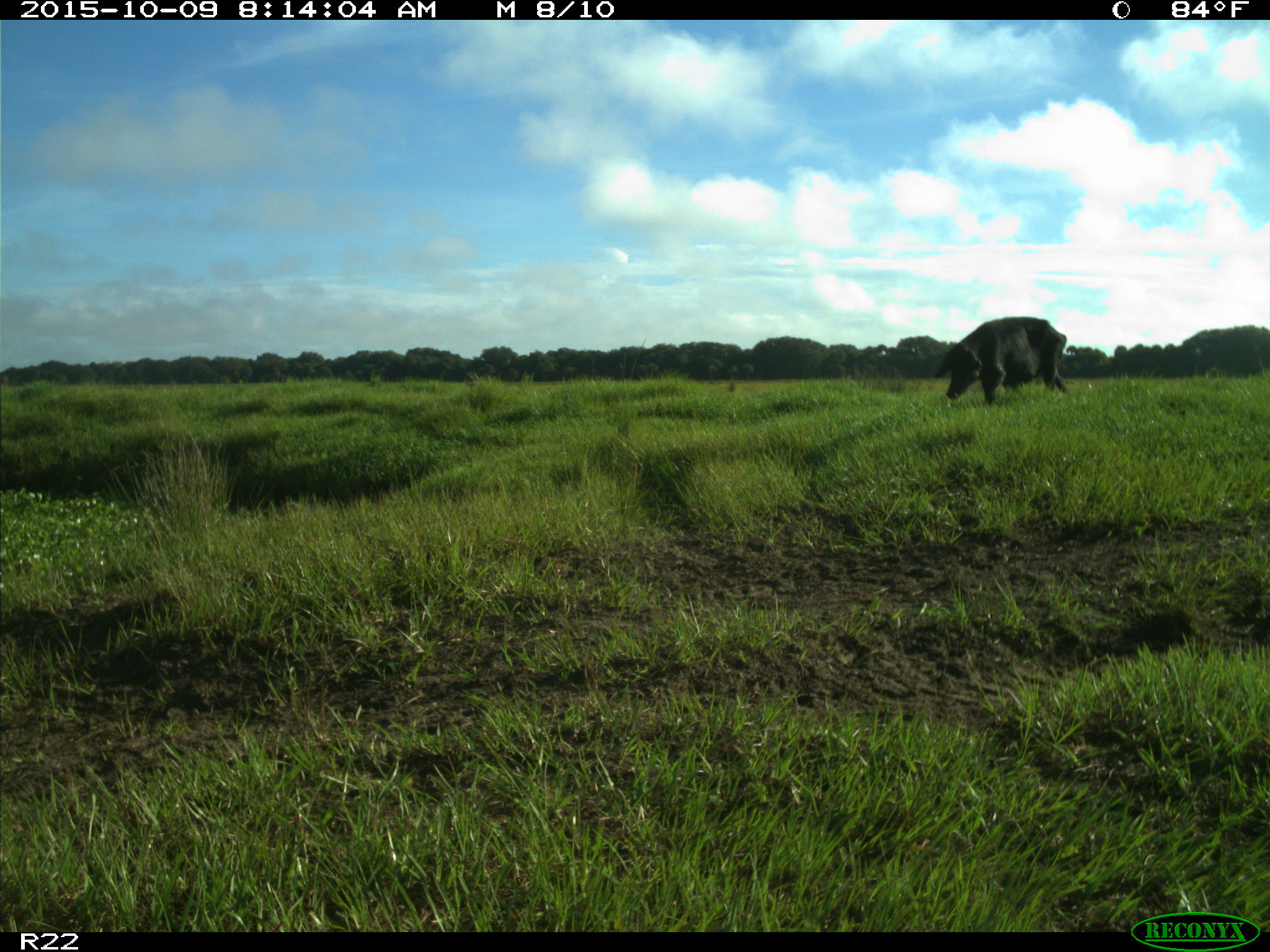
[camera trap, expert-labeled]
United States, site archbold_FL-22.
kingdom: Animalia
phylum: Chordata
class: Mammalia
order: Artiodactyla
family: Suidae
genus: Sus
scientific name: Sus scrofa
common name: wild boar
Sus scrofa (wild boar).